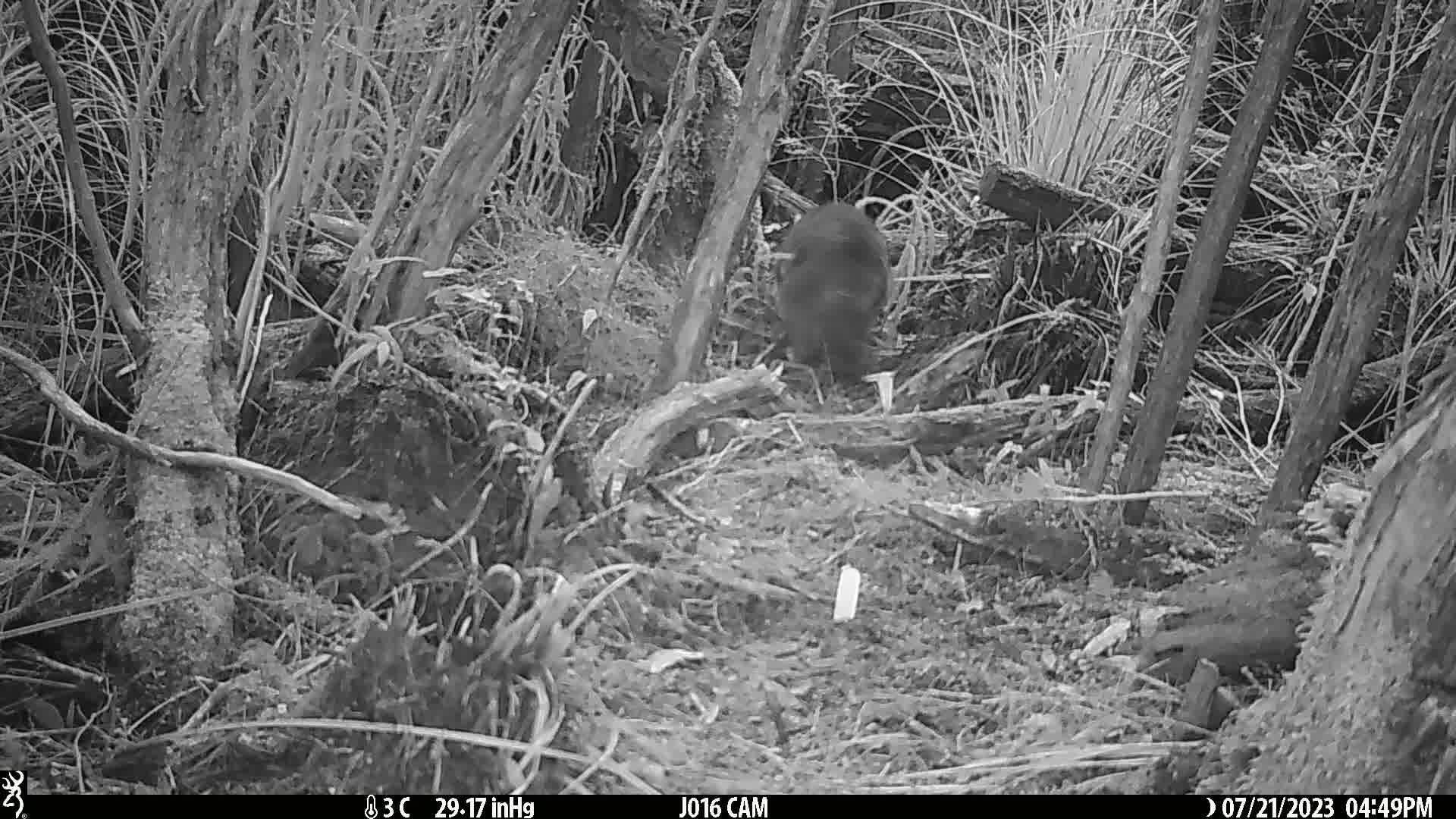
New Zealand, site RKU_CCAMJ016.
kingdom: Animalia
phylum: Chordata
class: Mammalia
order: Diprotodontia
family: Phalangeridae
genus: Trichosurus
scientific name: Trichosurus vulpecula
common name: common brushtail possum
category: possum